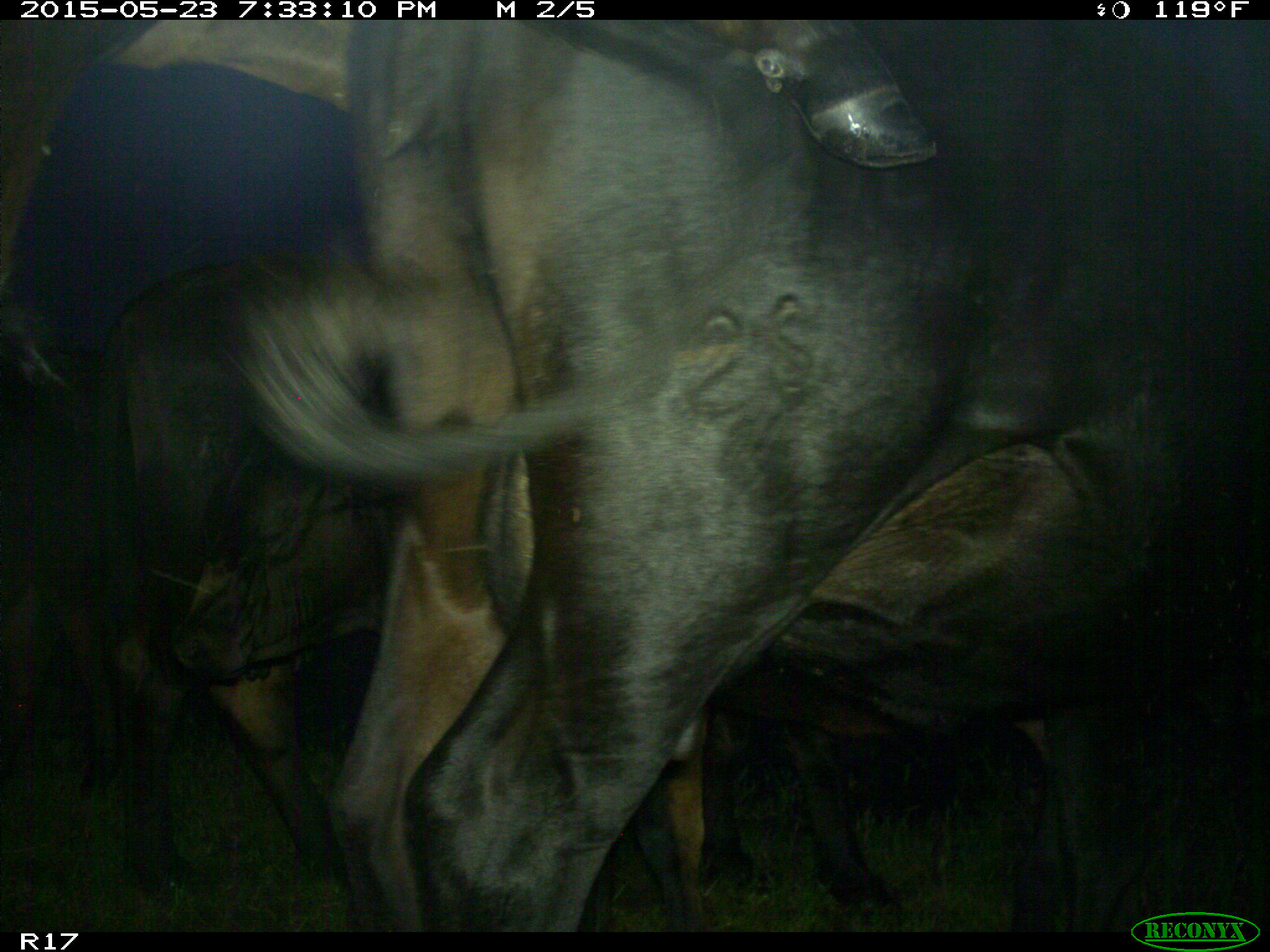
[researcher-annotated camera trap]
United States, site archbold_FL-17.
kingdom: Animalia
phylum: Chordata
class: Mammalia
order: Artiodactyla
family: Bovidae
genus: Bos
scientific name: Bos taurus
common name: domestic cow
Bos taurus (domestic cow).